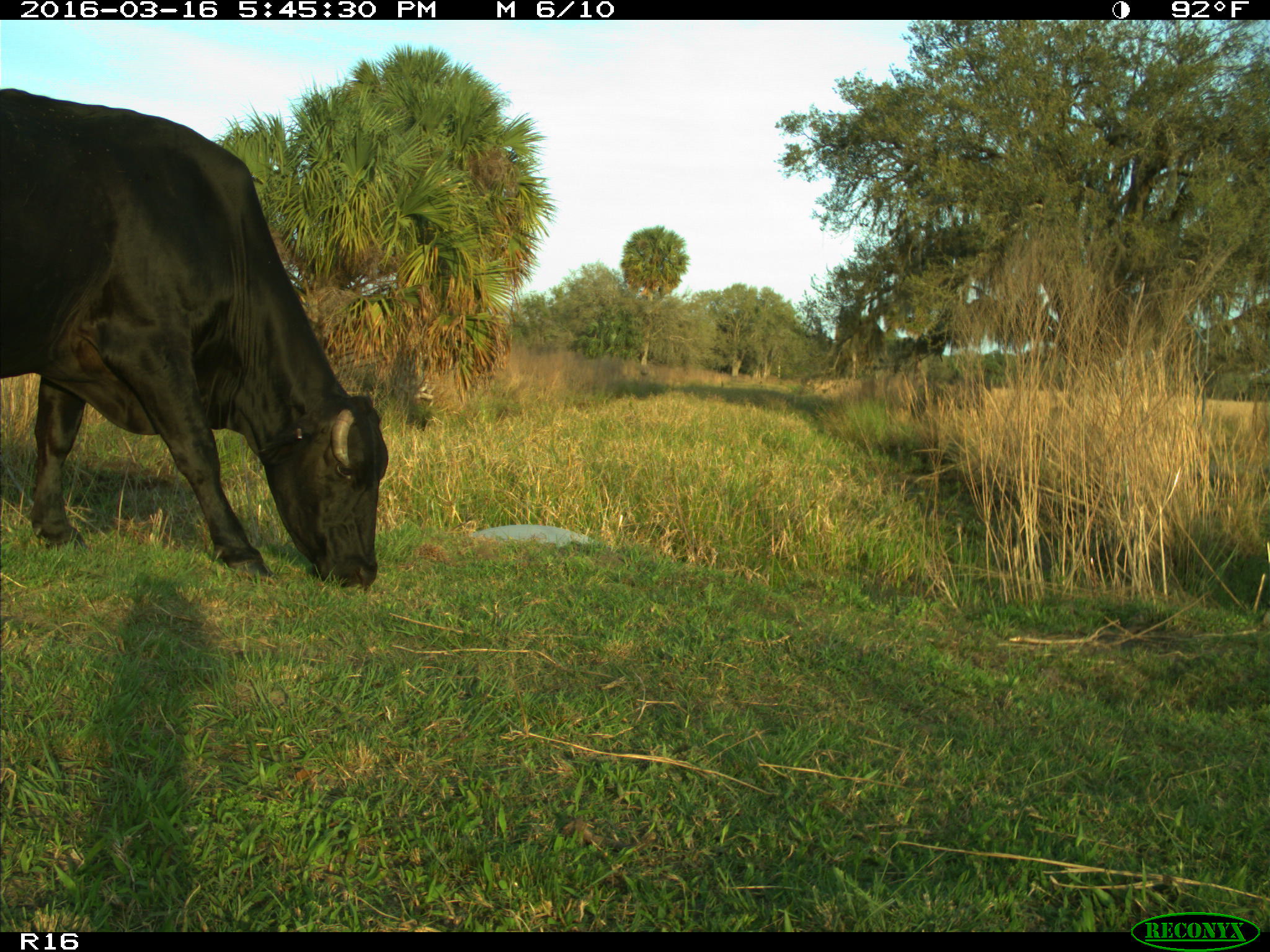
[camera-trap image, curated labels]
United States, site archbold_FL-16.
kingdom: Animalia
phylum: Chordata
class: Mammalia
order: Artiodactyla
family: Bovidae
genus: Bos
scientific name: Bos taurus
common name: domestic cow